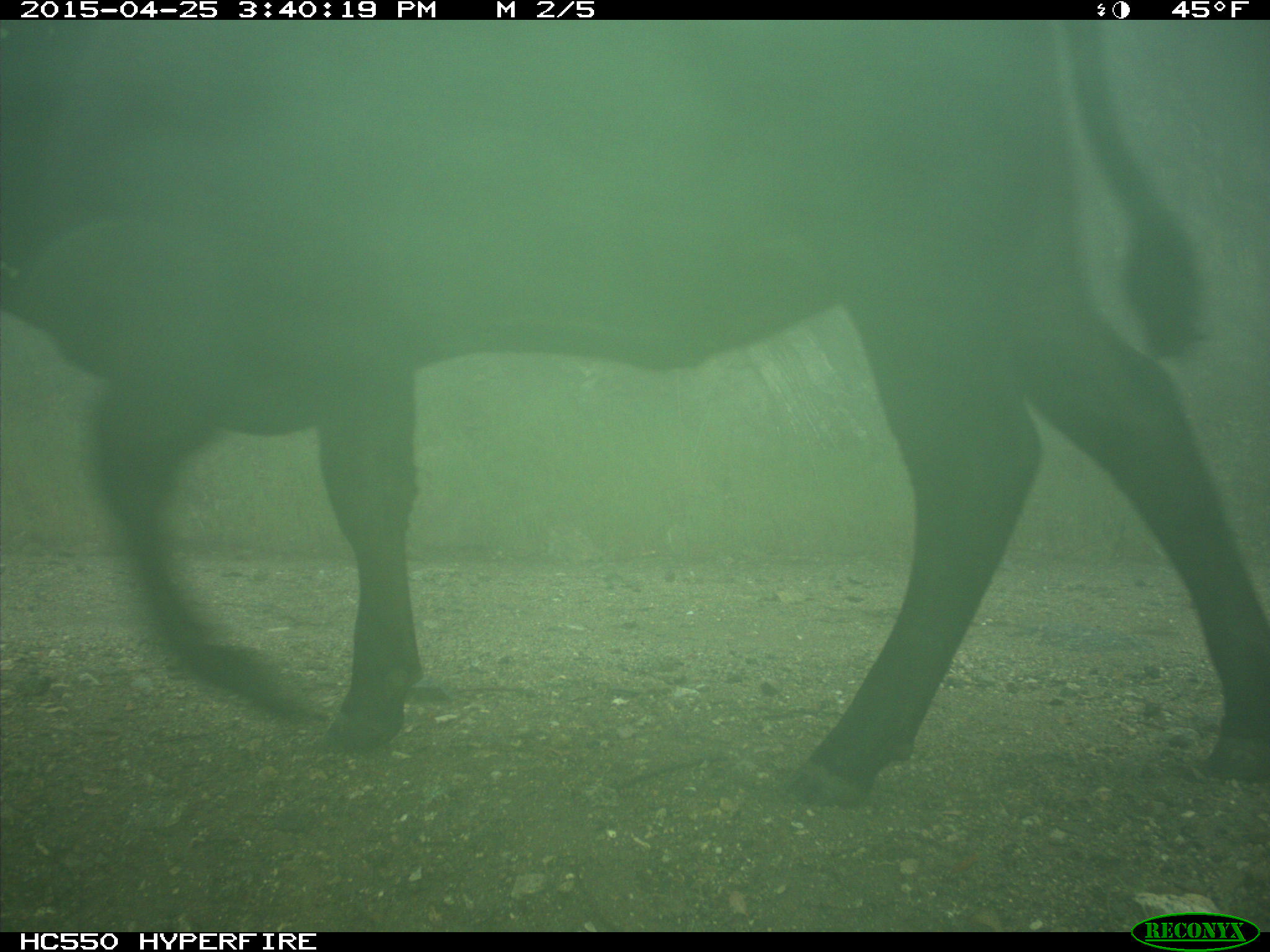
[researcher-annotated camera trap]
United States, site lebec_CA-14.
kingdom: Animalia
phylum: Chordata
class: Mammalia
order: Artiodactyla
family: Bovidae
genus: Bos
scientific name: Bos taurus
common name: domestic cow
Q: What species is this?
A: Bos taurus (domestic cow).